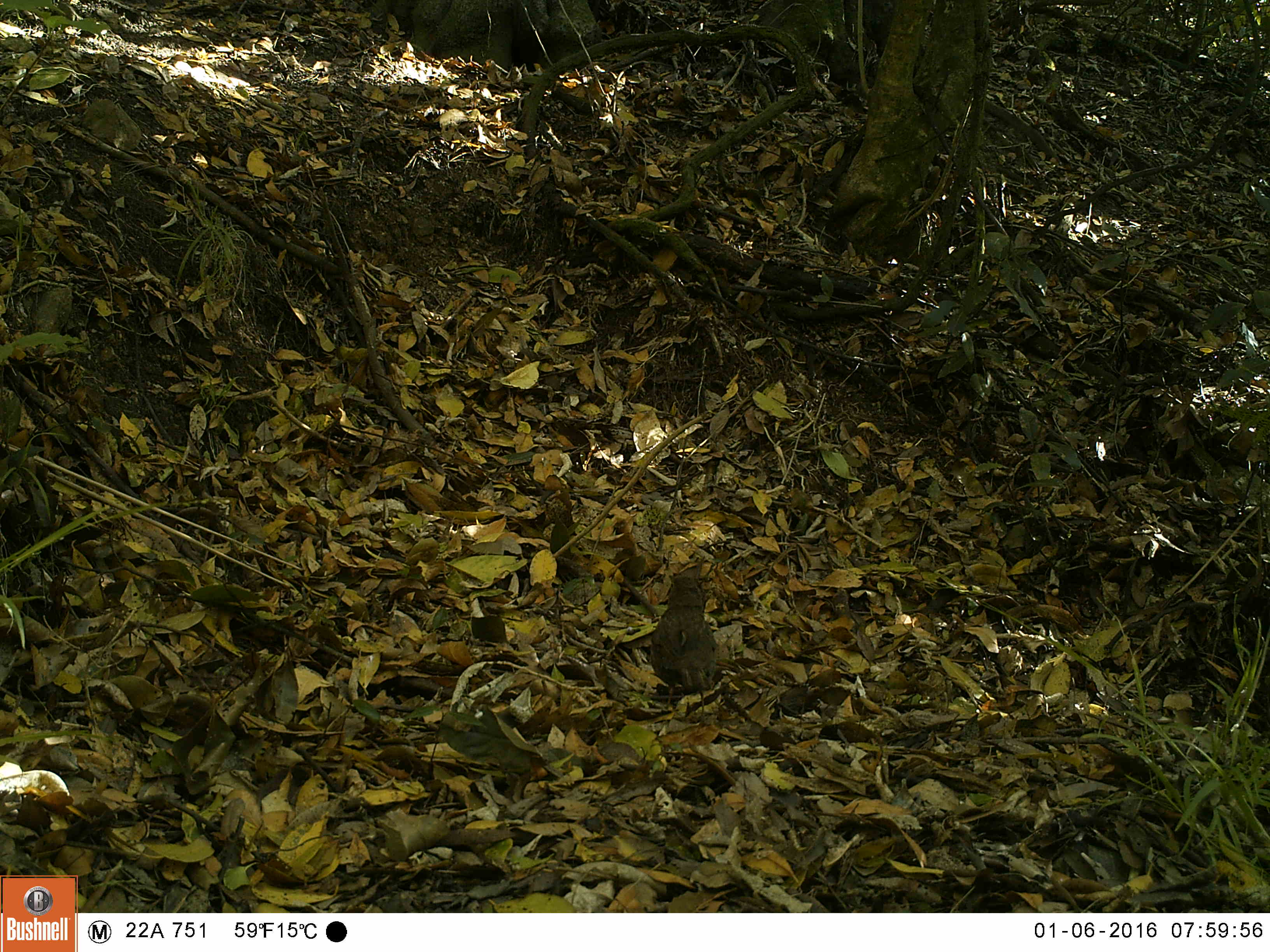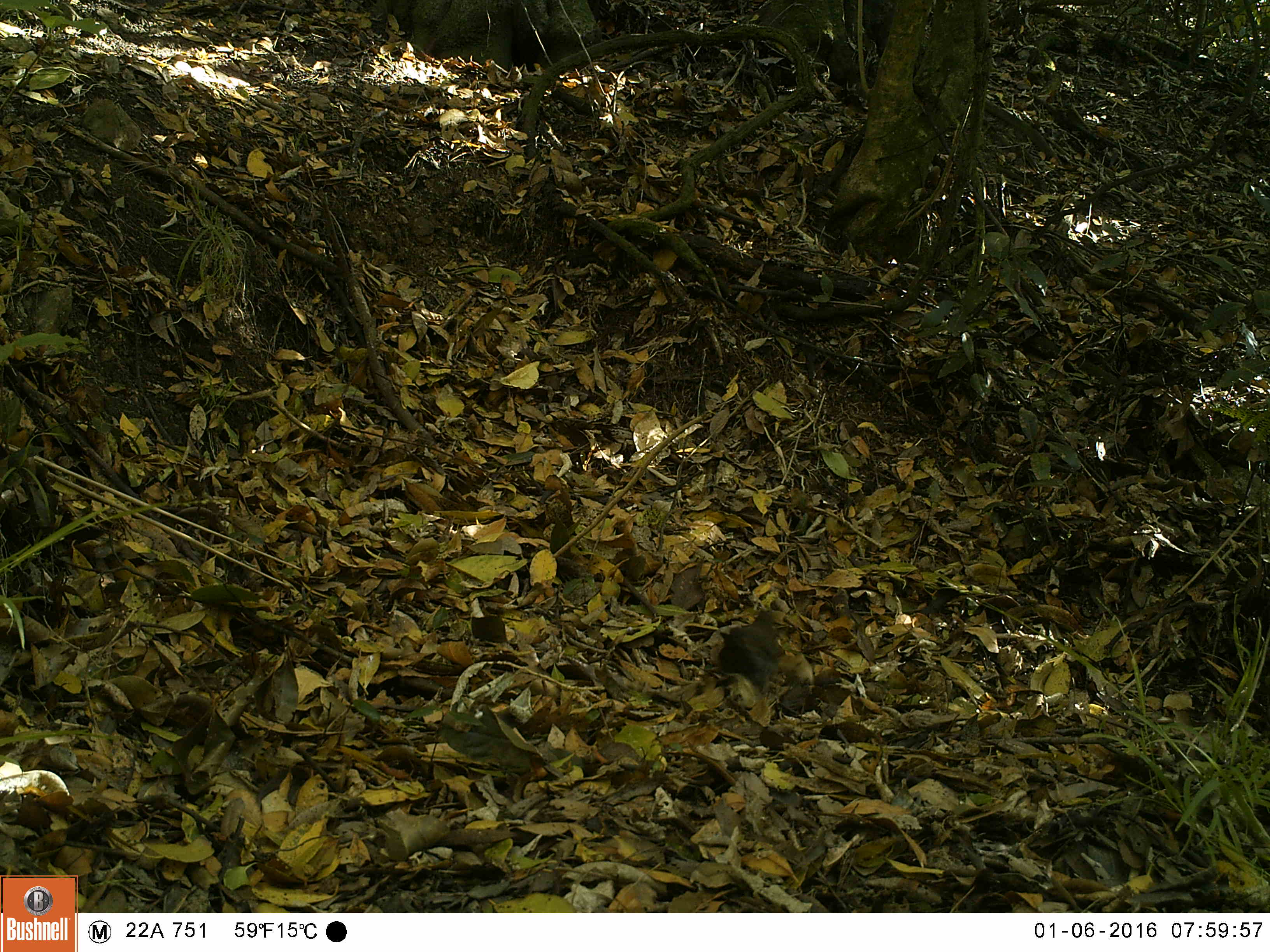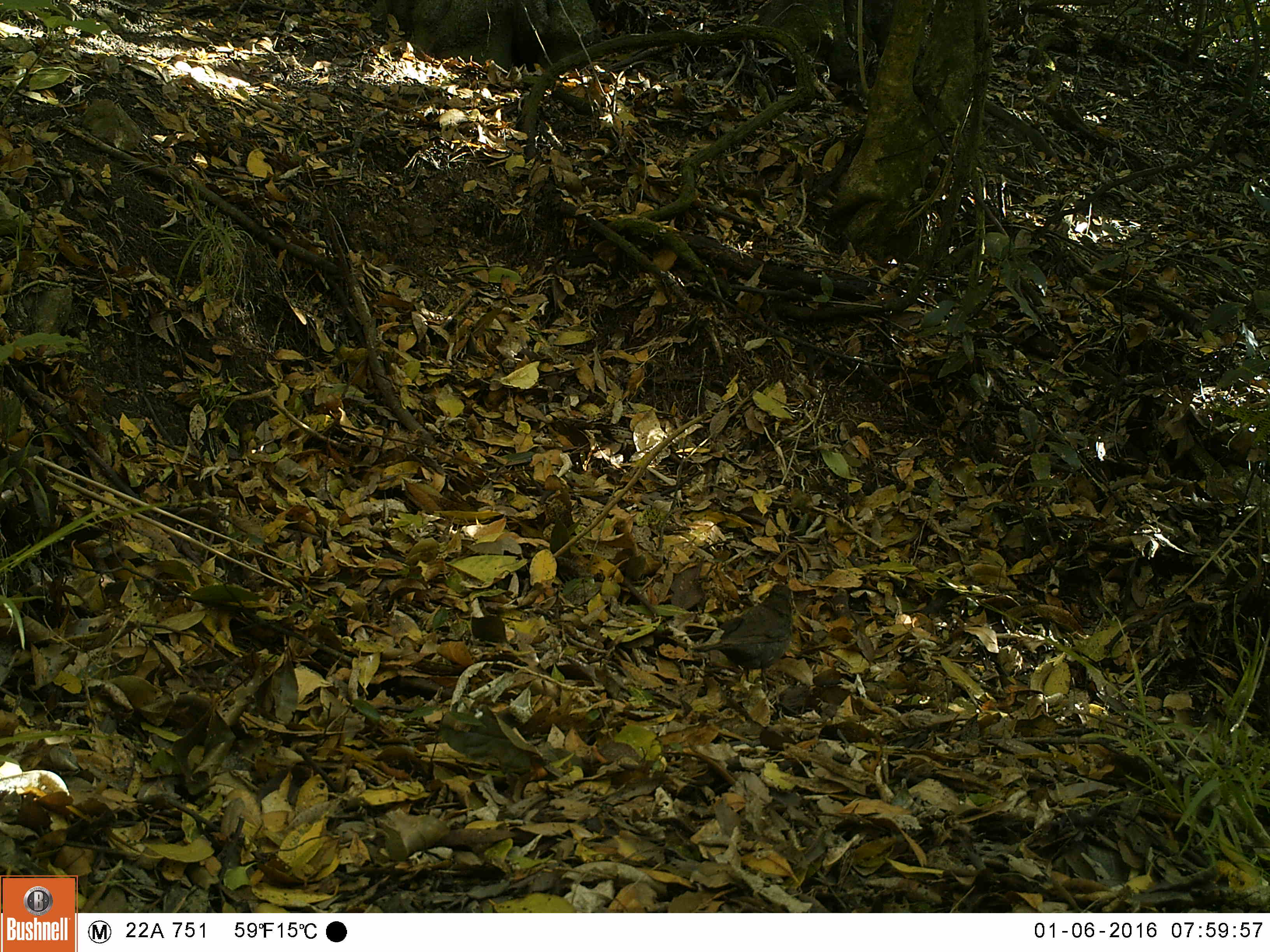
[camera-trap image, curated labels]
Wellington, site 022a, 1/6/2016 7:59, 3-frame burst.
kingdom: Animalia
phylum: Chordata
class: Aves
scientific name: Aves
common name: bird